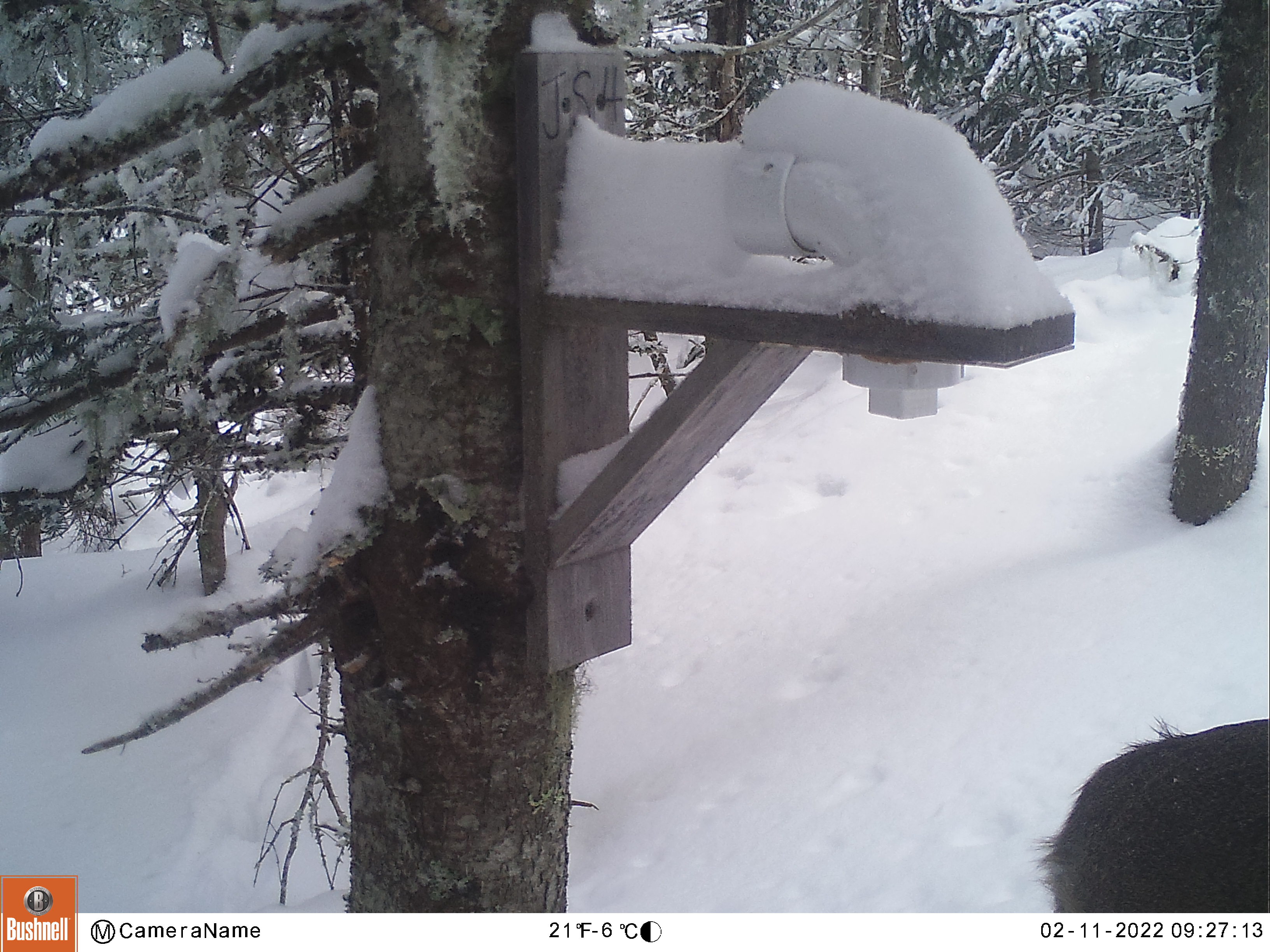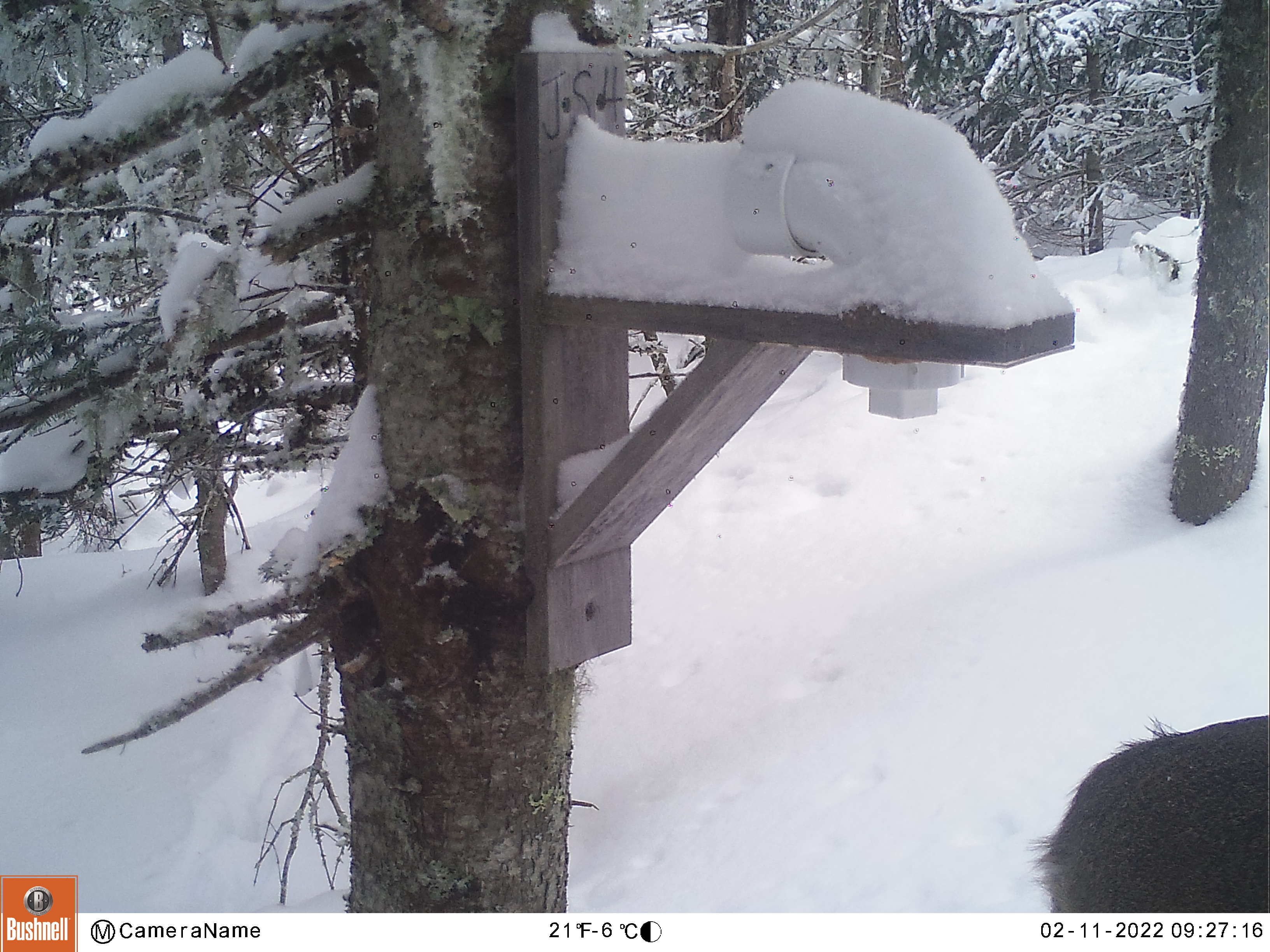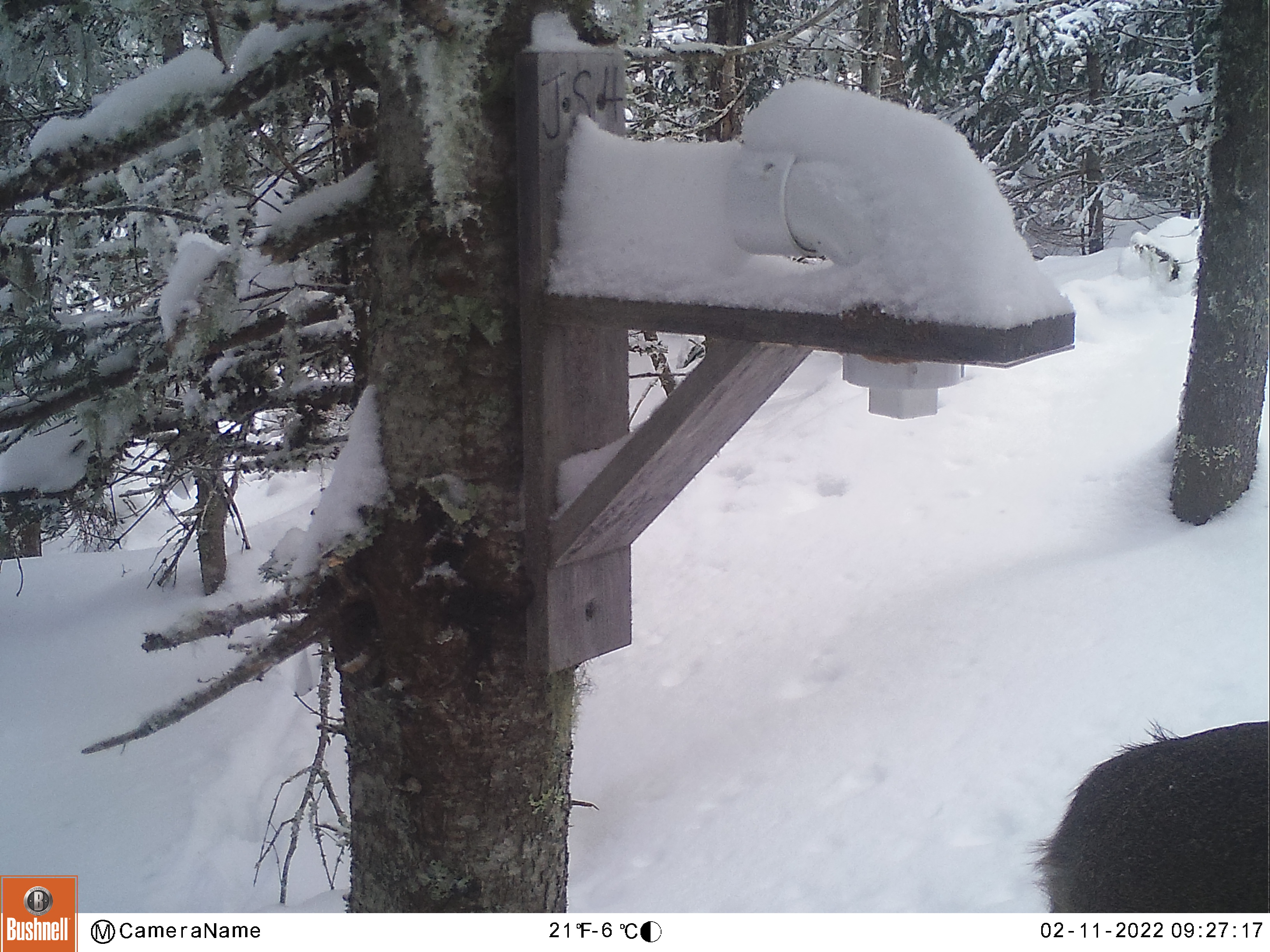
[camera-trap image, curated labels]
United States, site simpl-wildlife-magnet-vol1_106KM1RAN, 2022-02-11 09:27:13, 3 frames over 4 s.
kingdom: Animalia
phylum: Chordata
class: Mammalia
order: Artiodactyla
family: Cervidae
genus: Odocoileus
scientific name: Odocoileus virginianus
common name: white-tailed deer